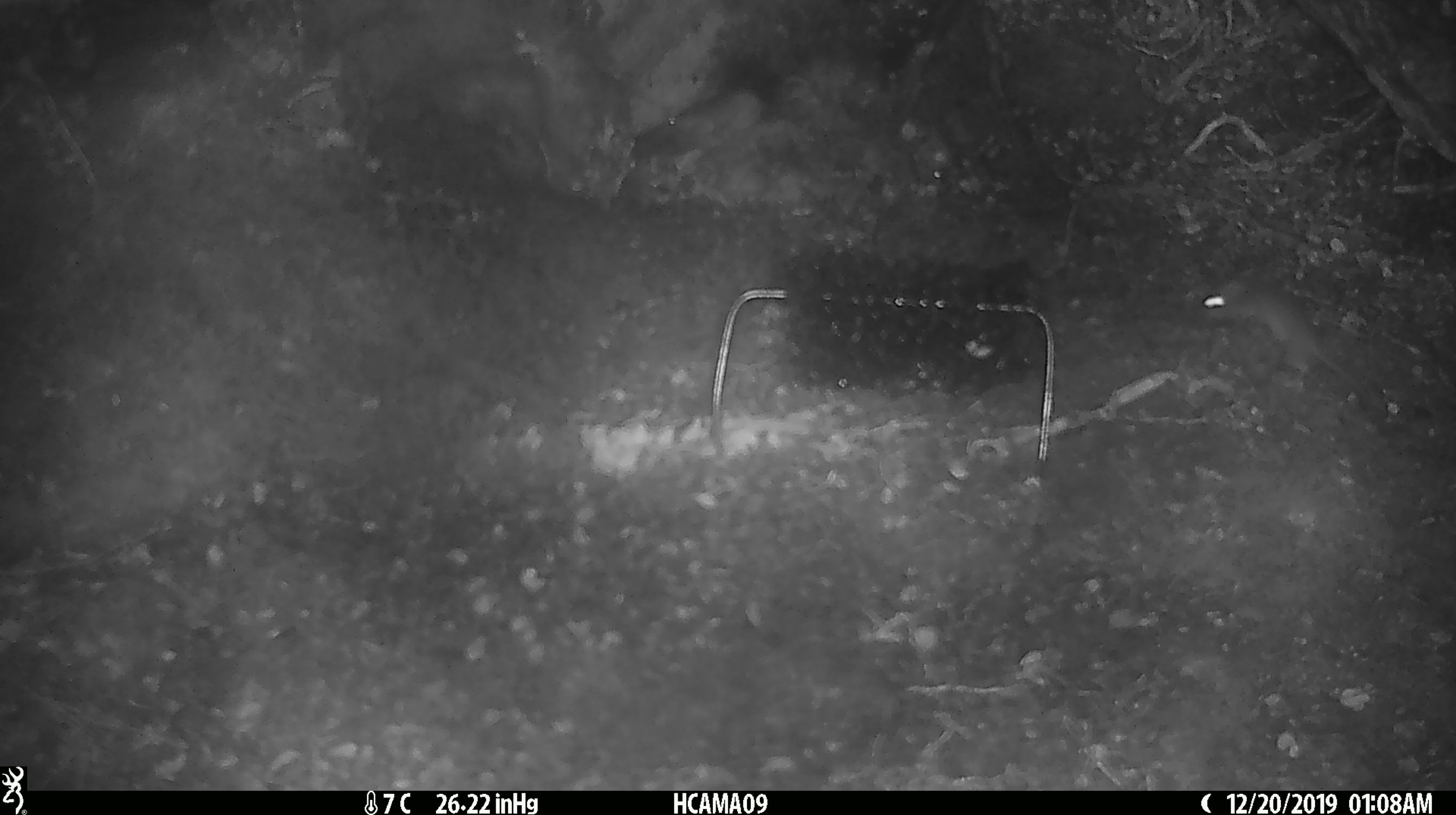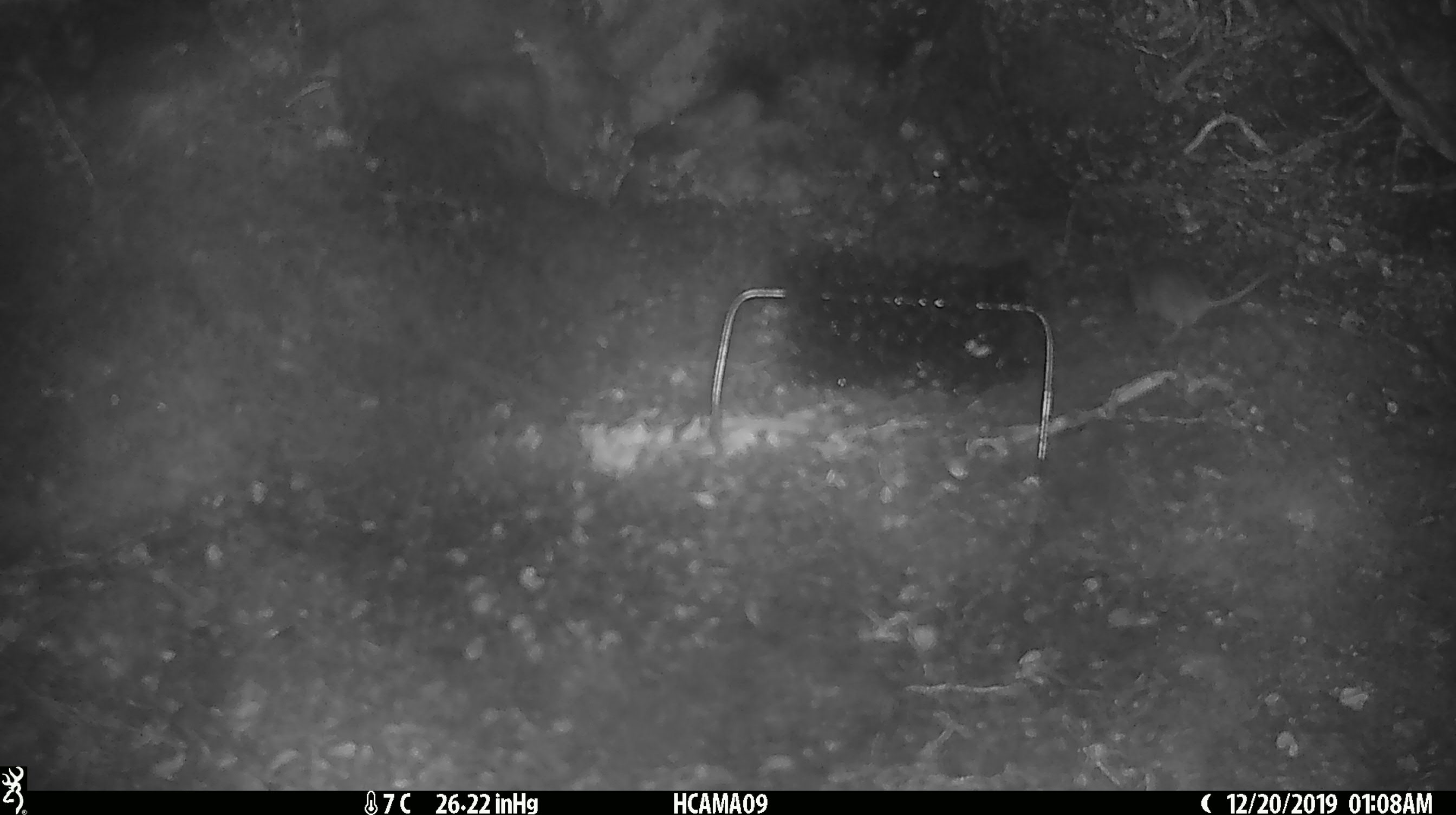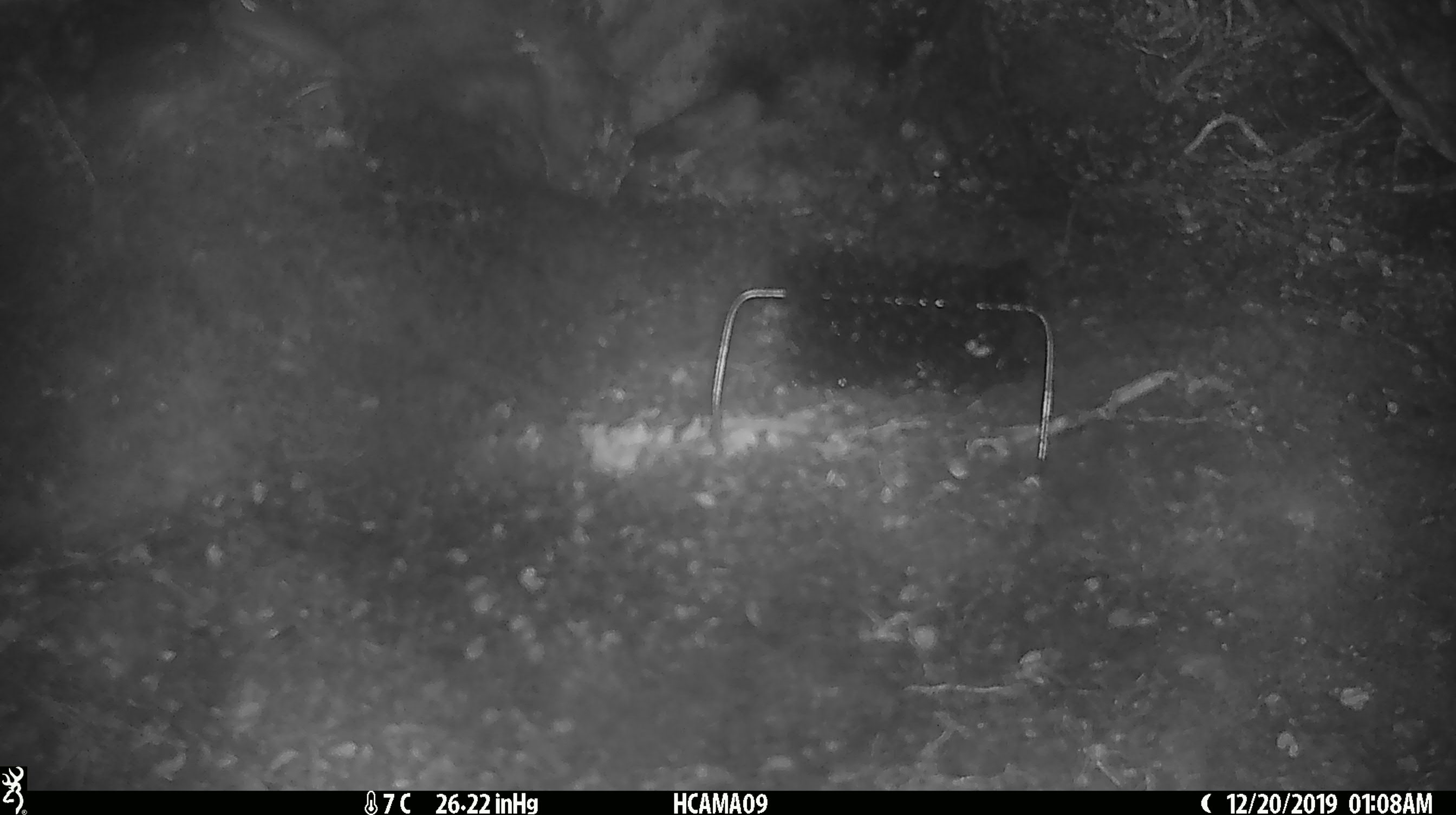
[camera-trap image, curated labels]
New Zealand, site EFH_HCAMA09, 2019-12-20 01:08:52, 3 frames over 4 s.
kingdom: Animalia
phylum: Chordata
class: Mammalia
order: Rodentia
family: Muridae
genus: Mus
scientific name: Mus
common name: mouse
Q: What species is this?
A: Mouse (Mus).